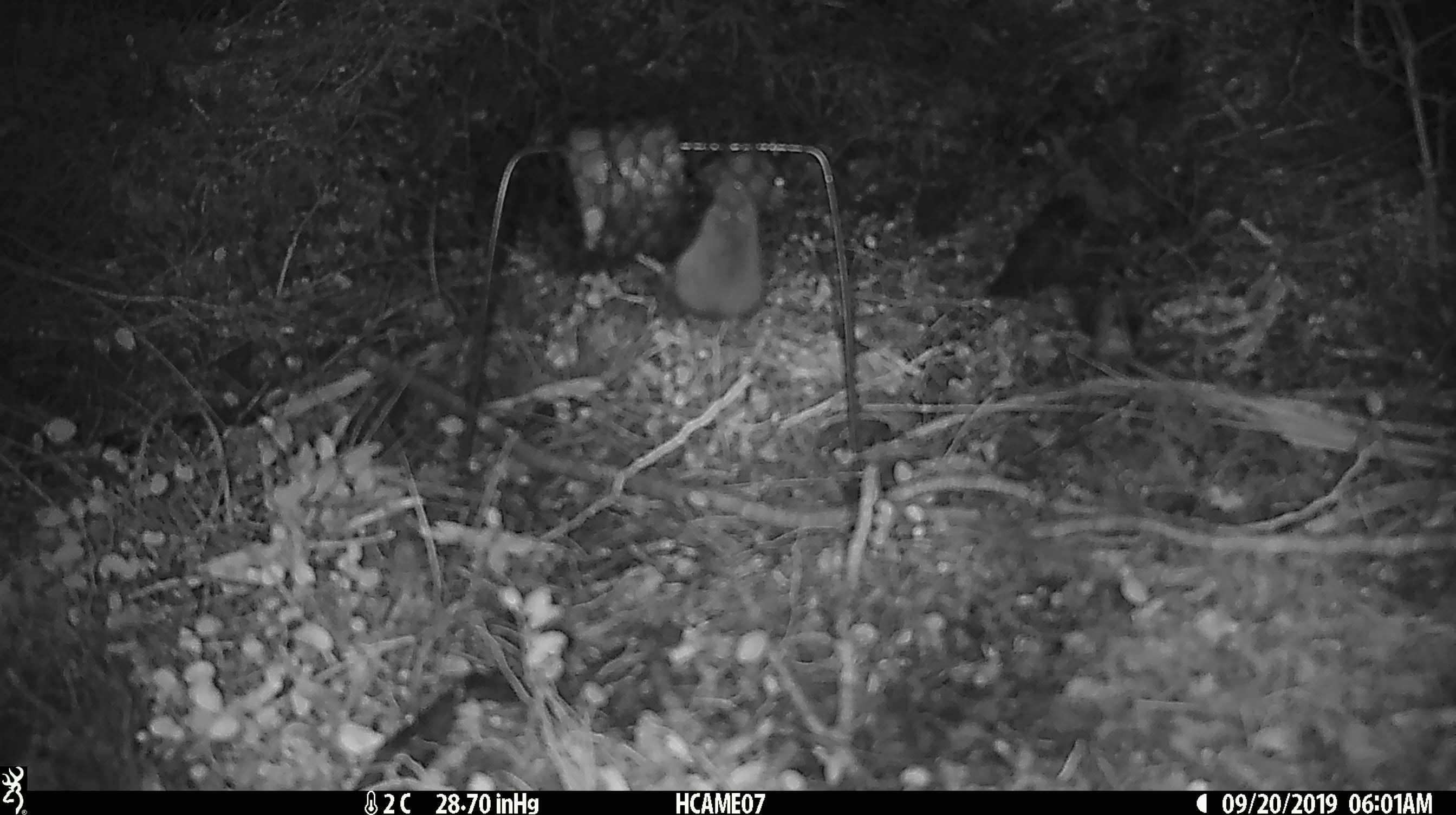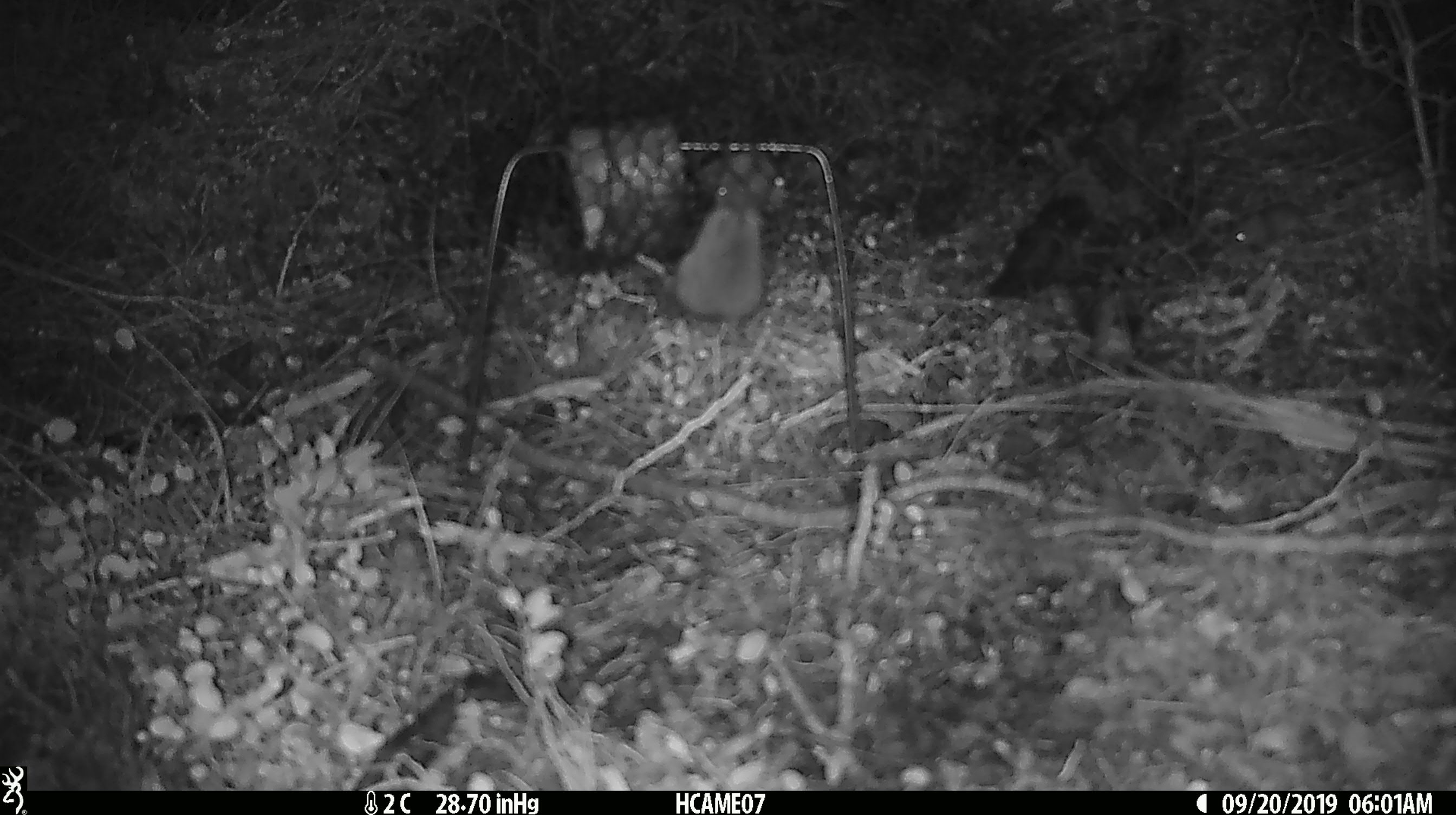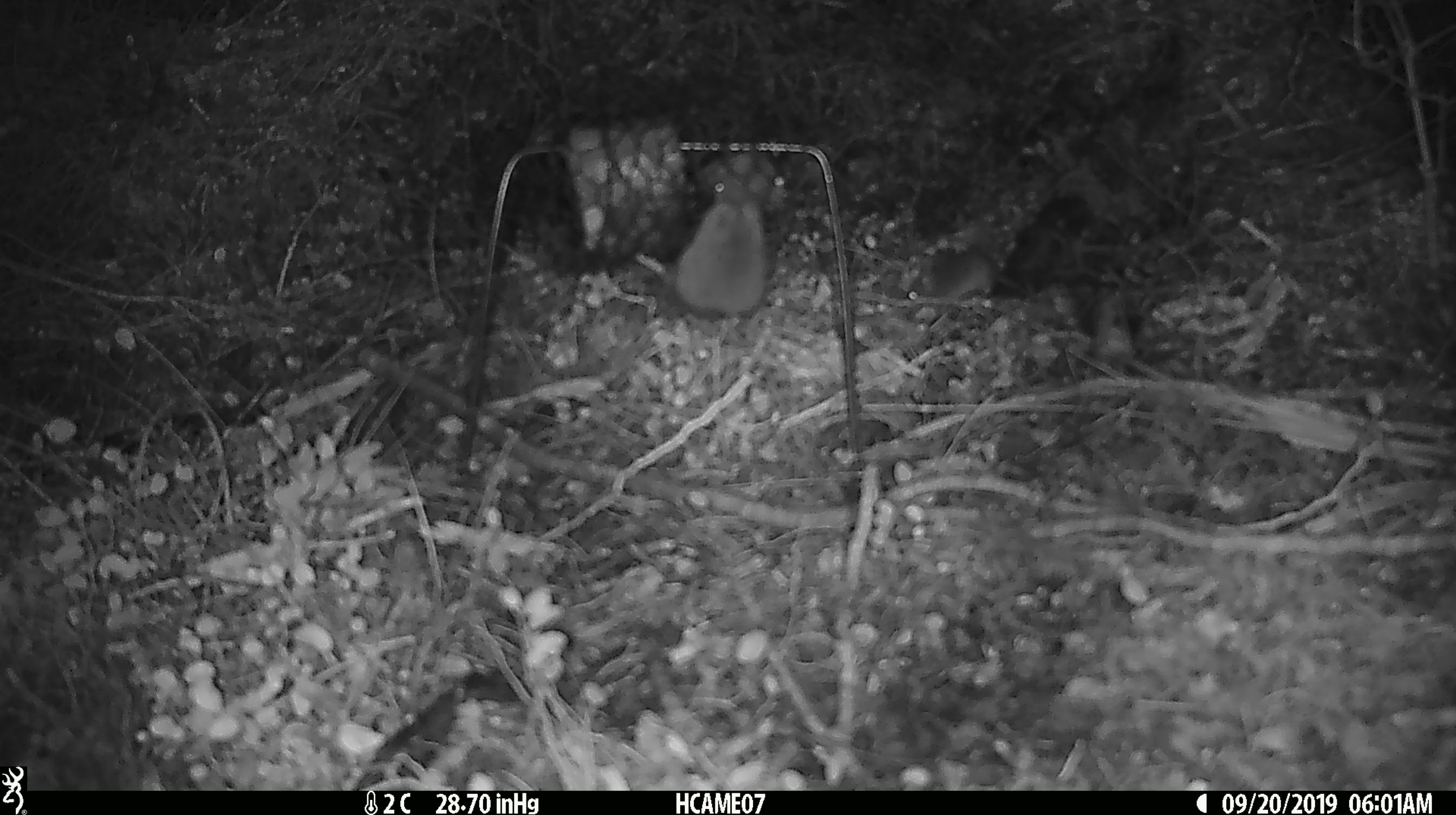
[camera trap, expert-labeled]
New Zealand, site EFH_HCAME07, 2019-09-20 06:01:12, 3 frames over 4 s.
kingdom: Animalia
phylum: Chordata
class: Mammalia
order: Rodentia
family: Muridae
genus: Mus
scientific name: Mus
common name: mouse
Mouse (Mus).